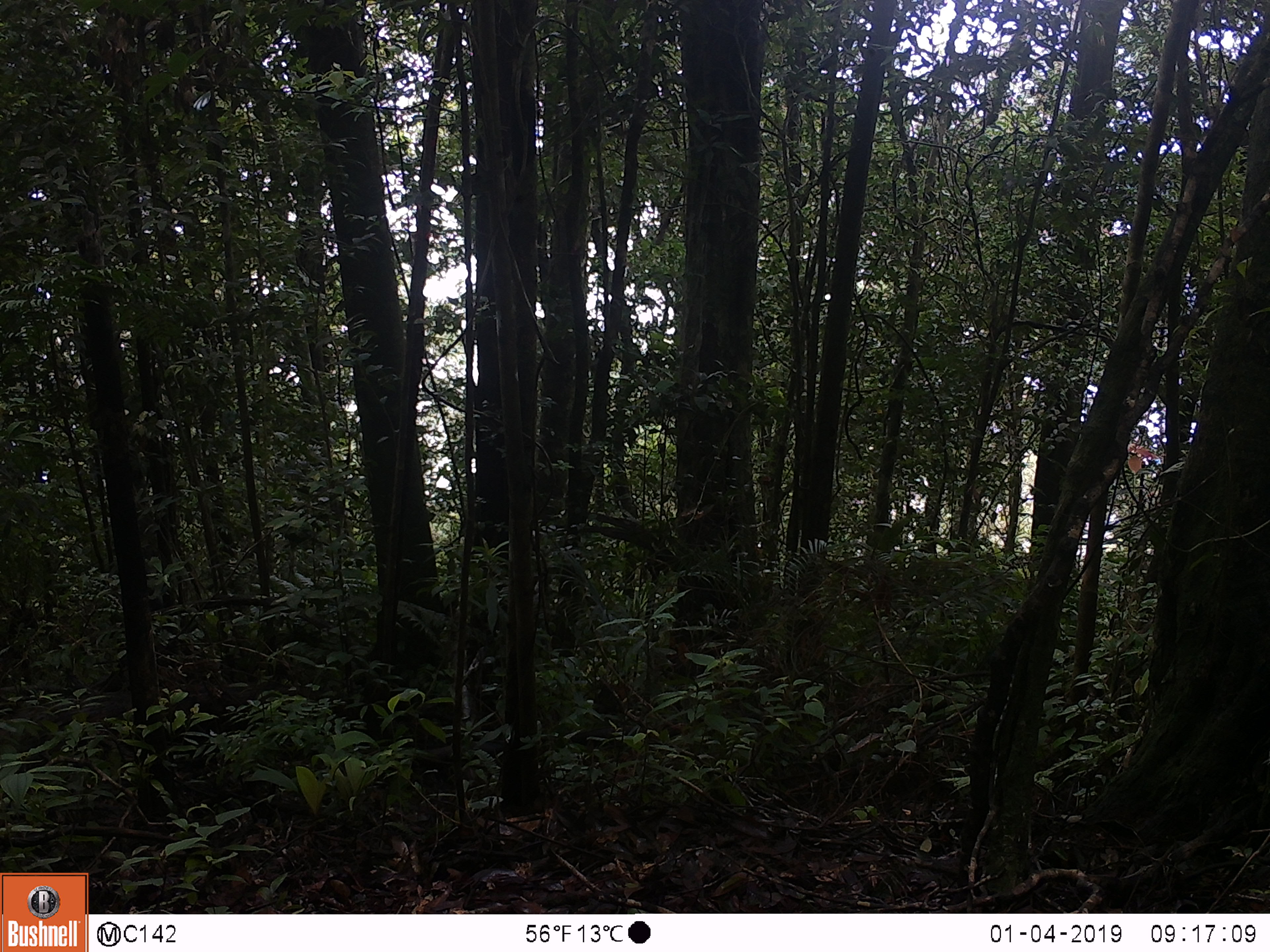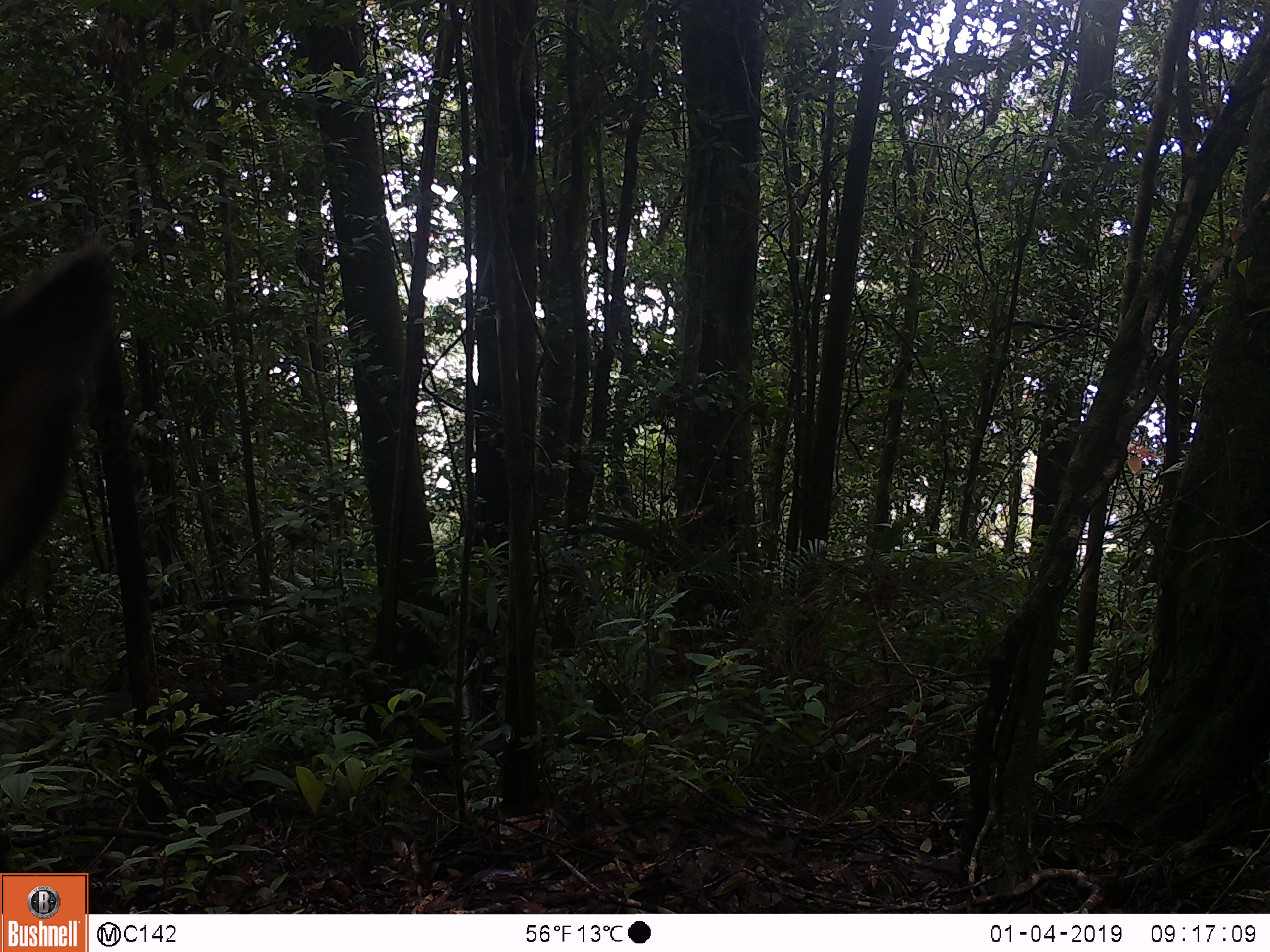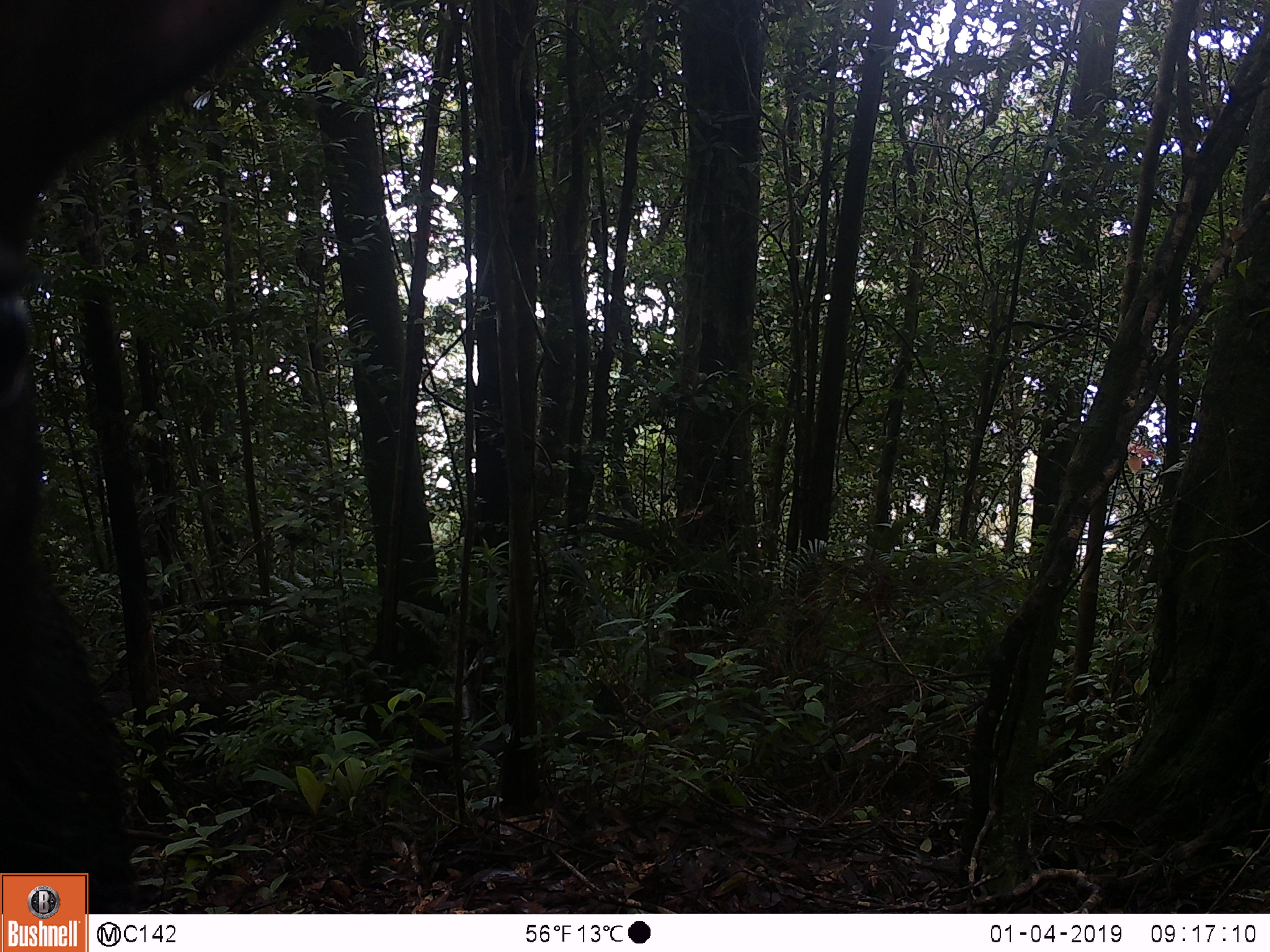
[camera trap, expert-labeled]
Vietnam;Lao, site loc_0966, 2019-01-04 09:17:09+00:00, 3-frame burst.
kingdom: Animalia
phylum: Chordata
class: Mammalia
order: Artiodactyla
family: Bovidae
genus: Capricornis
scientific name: Capricornis sumatraensis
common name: chinese serow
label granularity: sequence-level